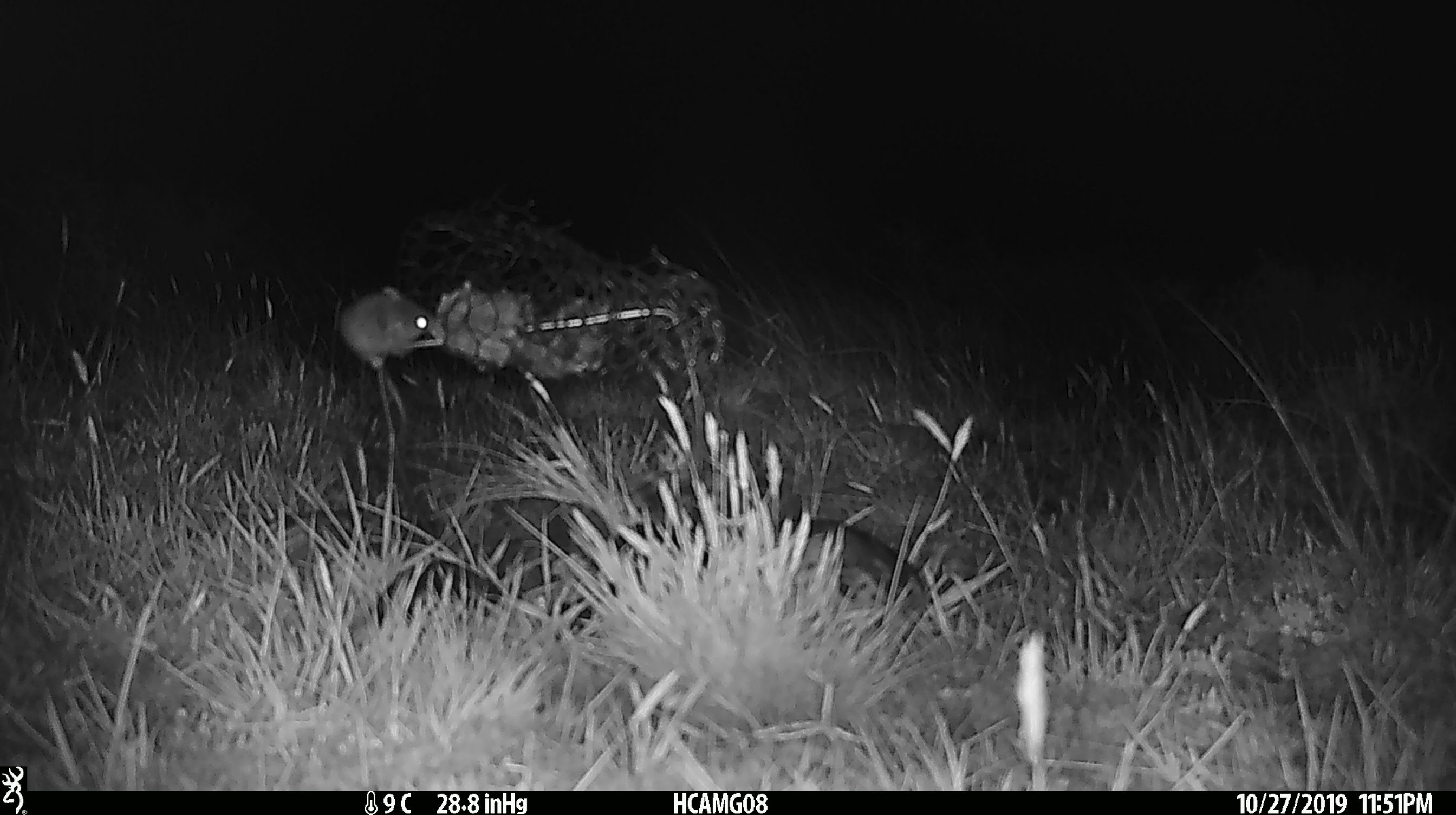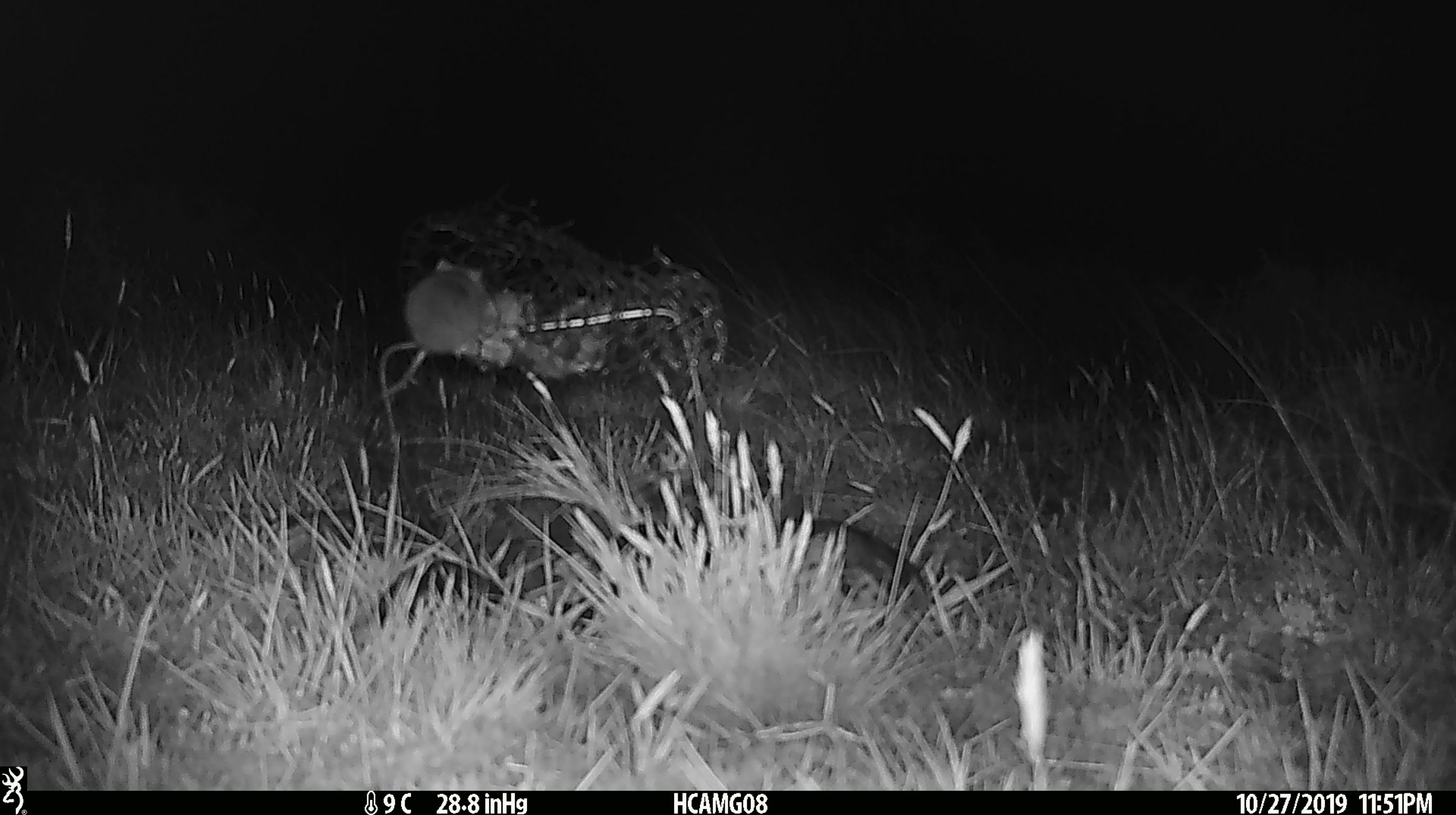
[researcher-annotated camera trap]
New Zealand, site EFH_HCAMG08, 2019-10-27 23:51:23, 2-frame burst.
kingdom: Animalia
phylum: Chordata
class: Mammalia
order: Rodentia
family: Muridae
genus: Mus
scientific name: Mus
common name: mouse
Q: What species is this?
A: Mouse (Mus).